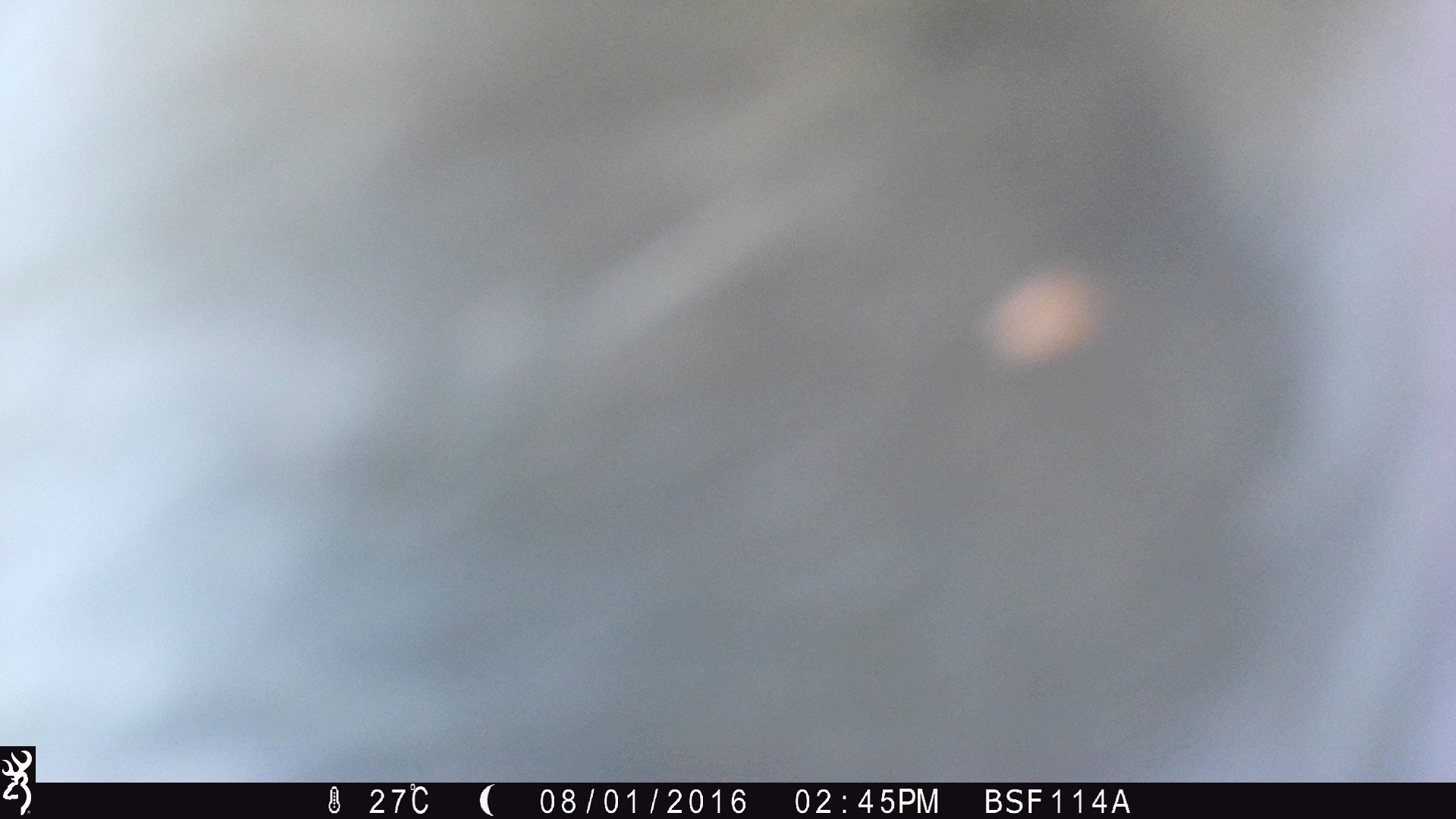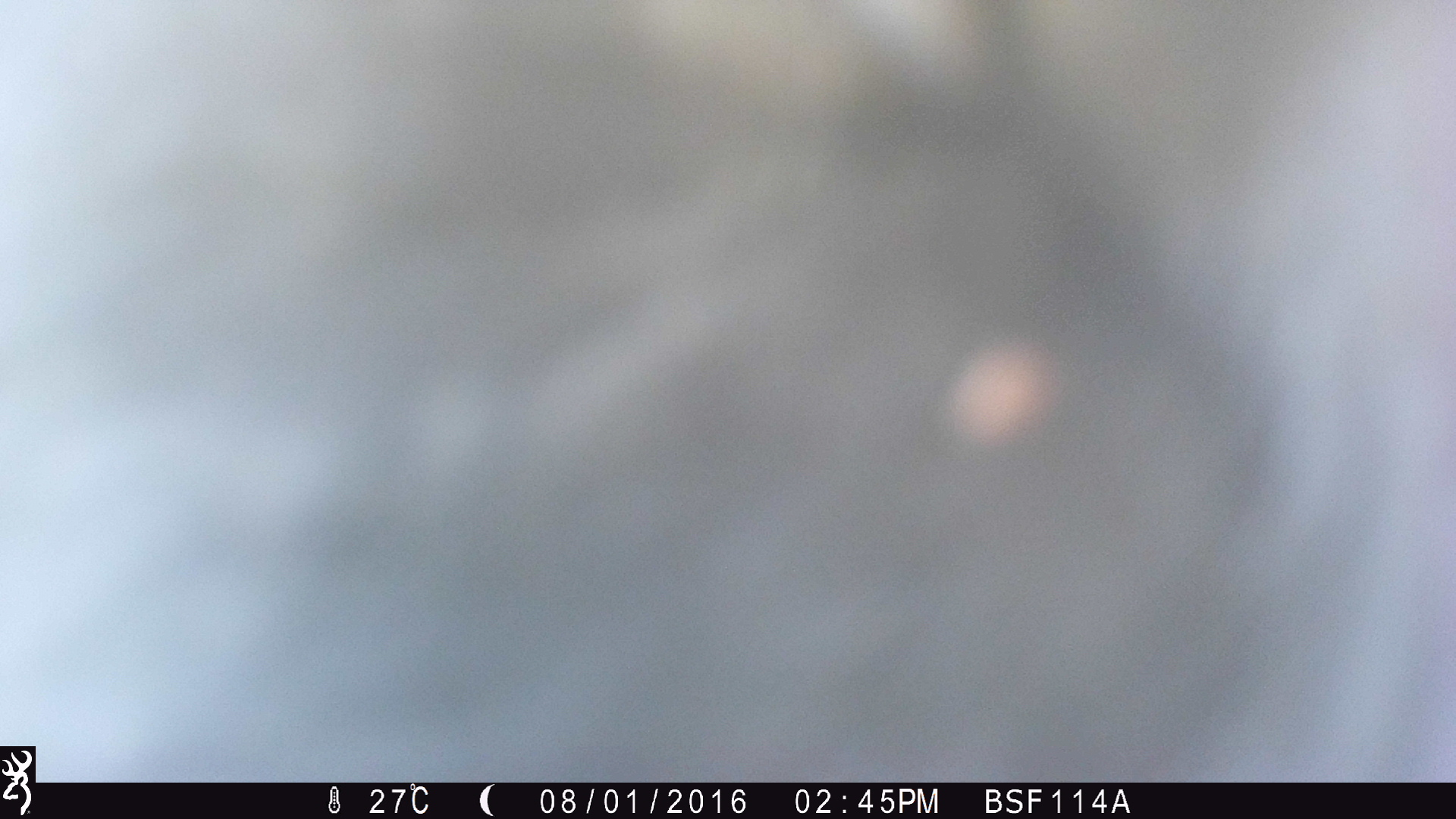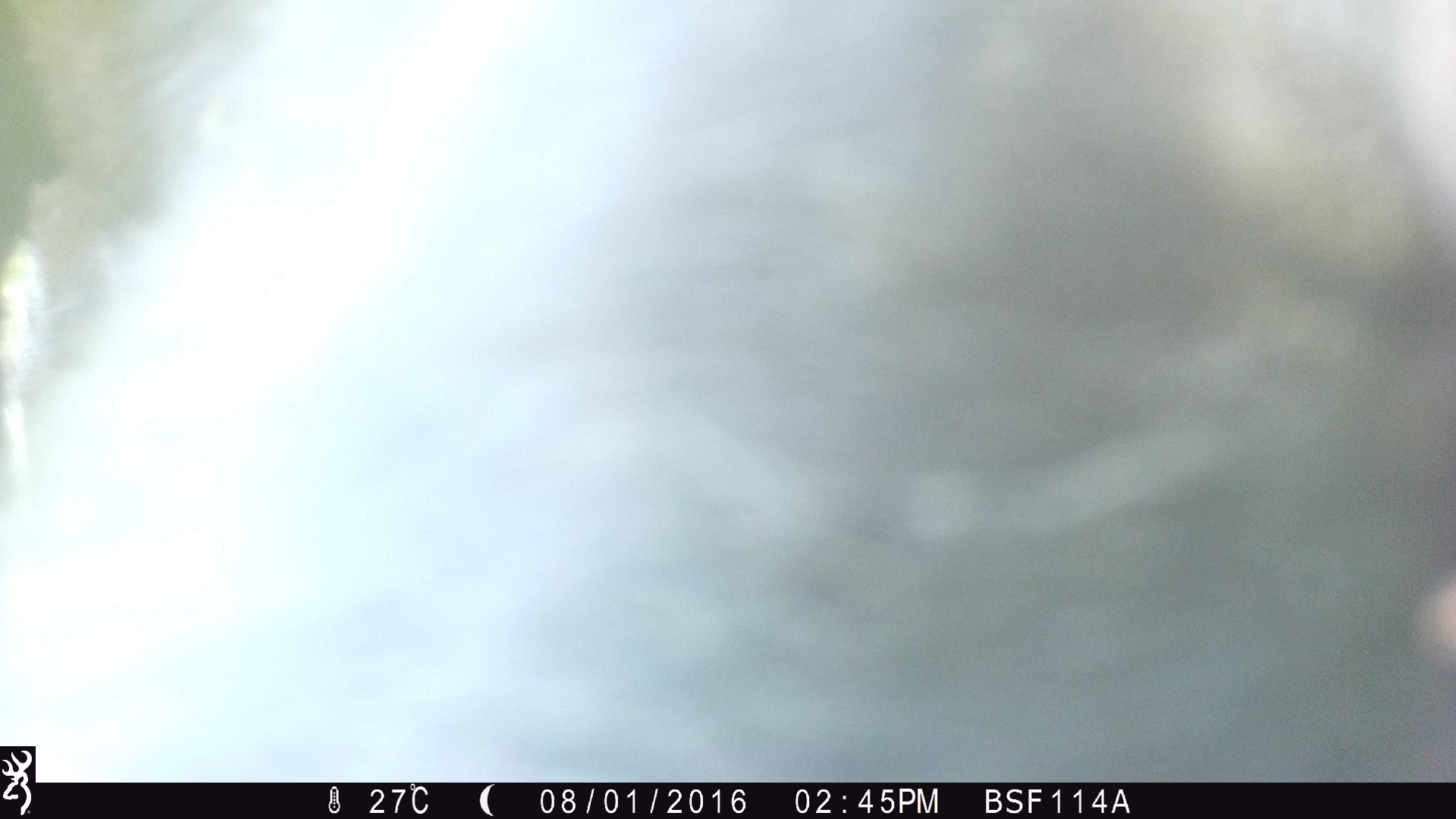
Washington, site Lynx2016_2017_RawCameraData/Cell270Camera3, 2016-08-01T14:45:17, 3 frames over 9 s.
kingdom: Animalia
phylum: Chordata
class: Mammalia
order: Artiodactyla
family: Bovidae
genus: Bos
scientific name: Bos taurus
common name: domestic cattle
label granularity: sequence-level